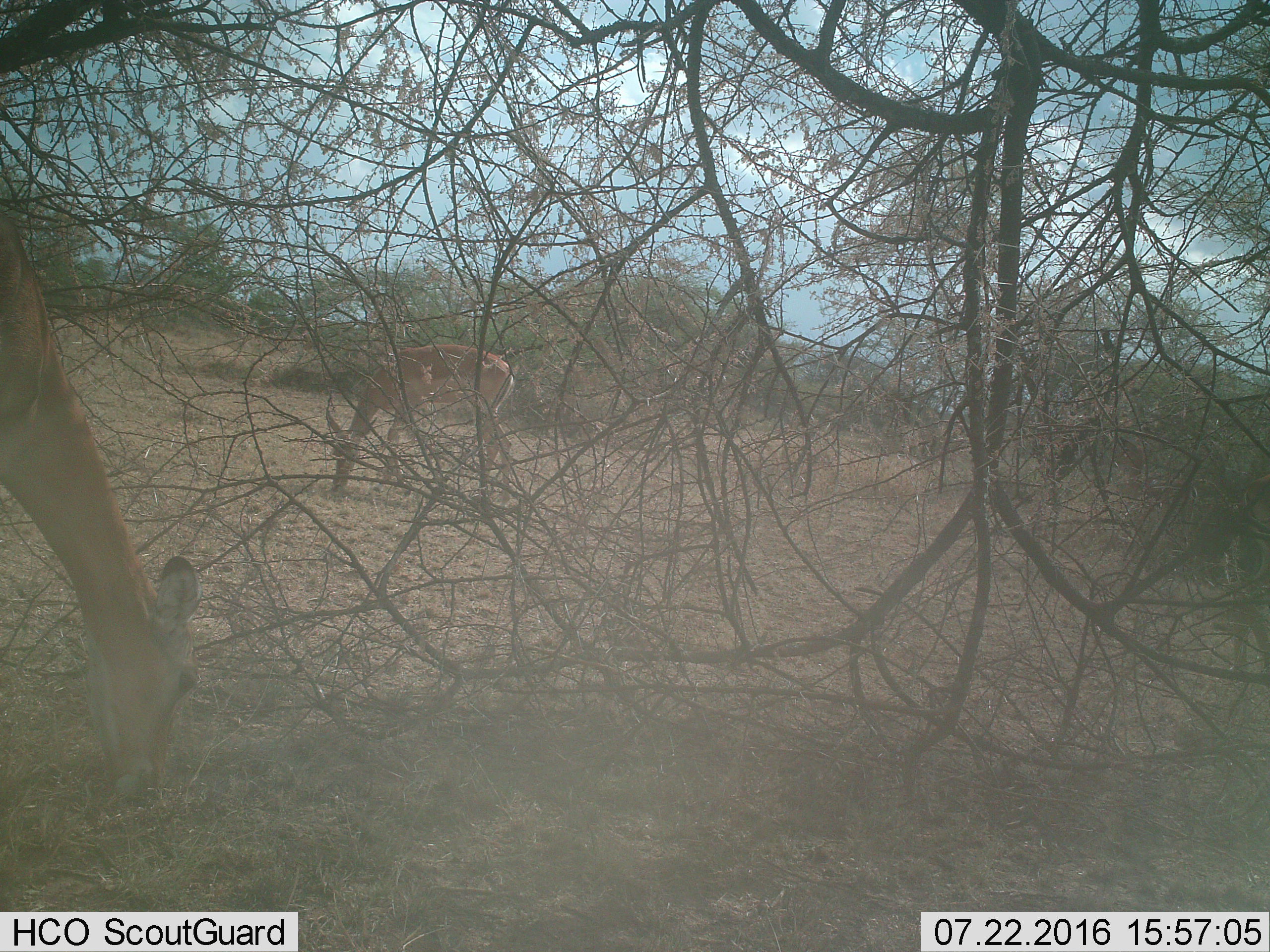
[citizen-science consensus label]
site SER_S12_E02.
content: unidentified animal